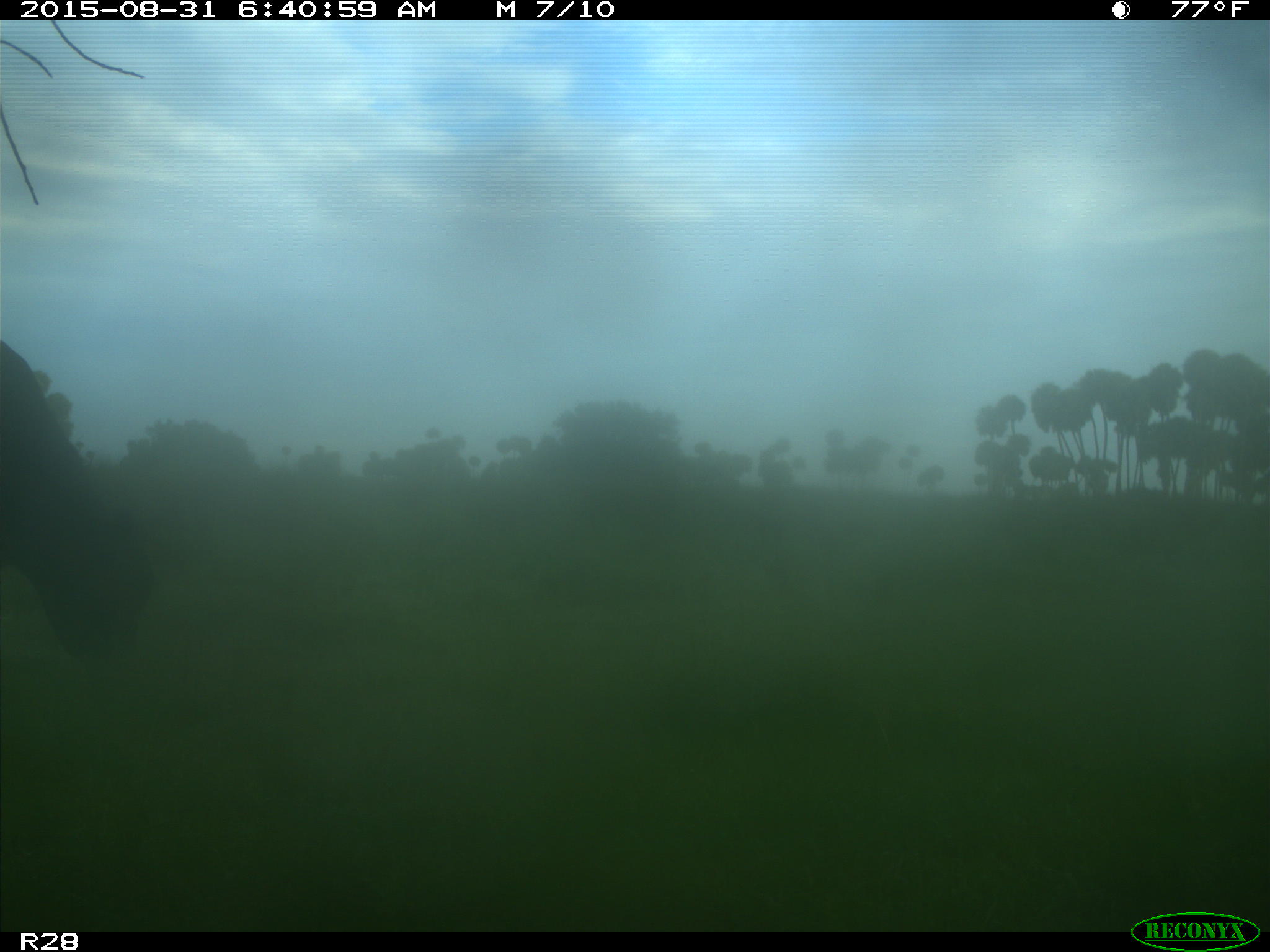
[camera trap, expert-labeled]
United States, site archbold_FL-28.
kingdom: Animalia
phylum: Chordata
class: Mammalia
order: Artiodactyla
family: Bovidae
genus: Bos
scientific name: Bos taurus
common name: domestic cow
Bos taurus (domestic cow).